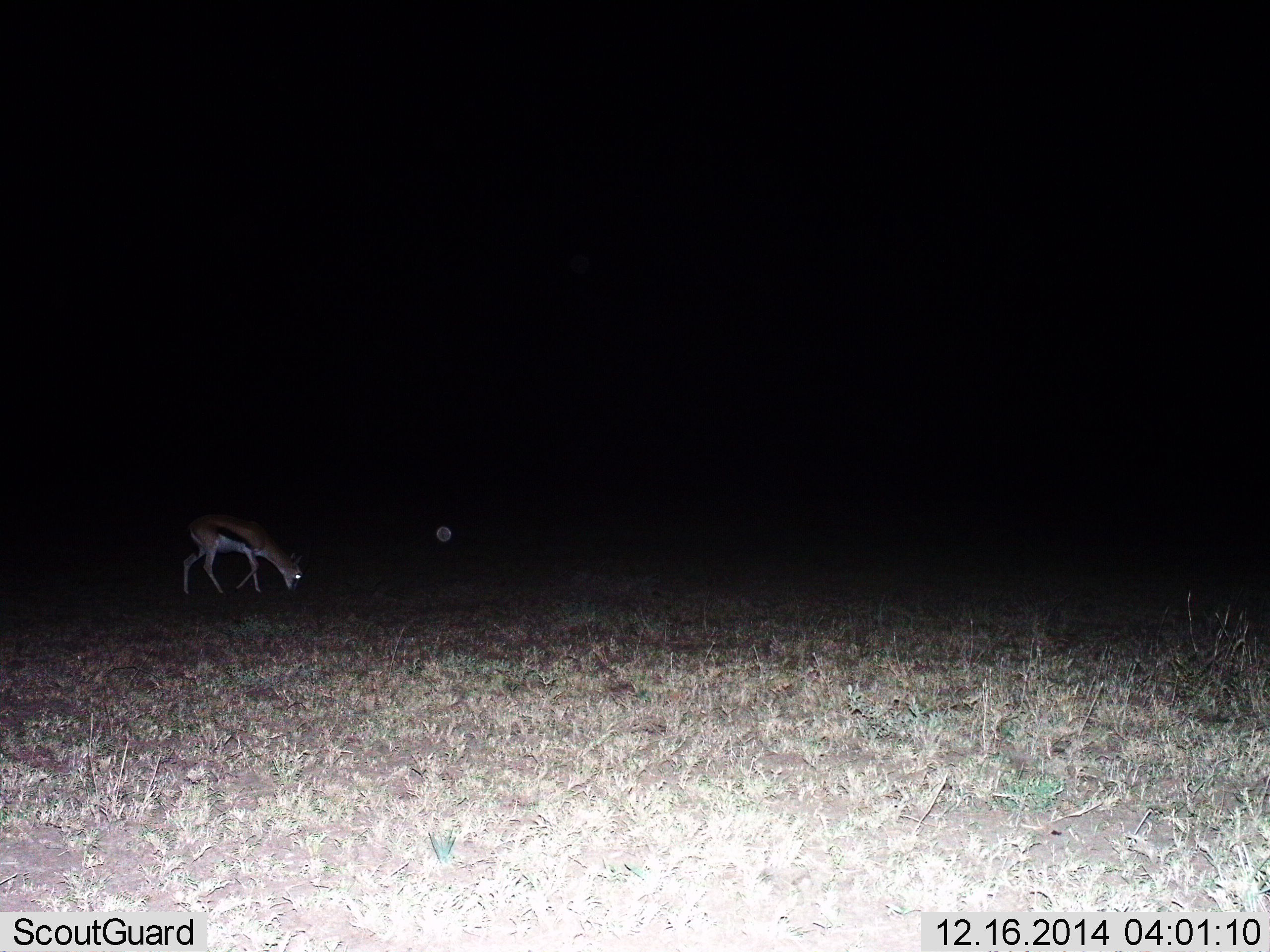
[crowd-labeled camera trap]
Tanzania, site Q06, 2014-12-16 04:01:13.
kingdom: Animalia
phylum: Chordata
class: Mammalia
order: Artiodactyla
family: Bovidae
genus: Eudorcas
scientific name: Eudorcas thomsonii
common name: thomson's gazelle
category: gazellethomsons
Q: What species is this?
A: Gazellethomsons (thomson's gazelle) (Eudorcas thomsonii).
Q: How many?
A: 1.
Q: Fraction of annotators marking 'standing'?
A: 40%.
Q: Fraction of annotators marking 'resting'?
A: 0%.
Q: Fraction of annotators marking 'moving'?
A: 0%.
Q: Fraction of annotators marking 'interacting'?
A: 0%.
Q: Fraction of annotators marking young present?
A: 0%.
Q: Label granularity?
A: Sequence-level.